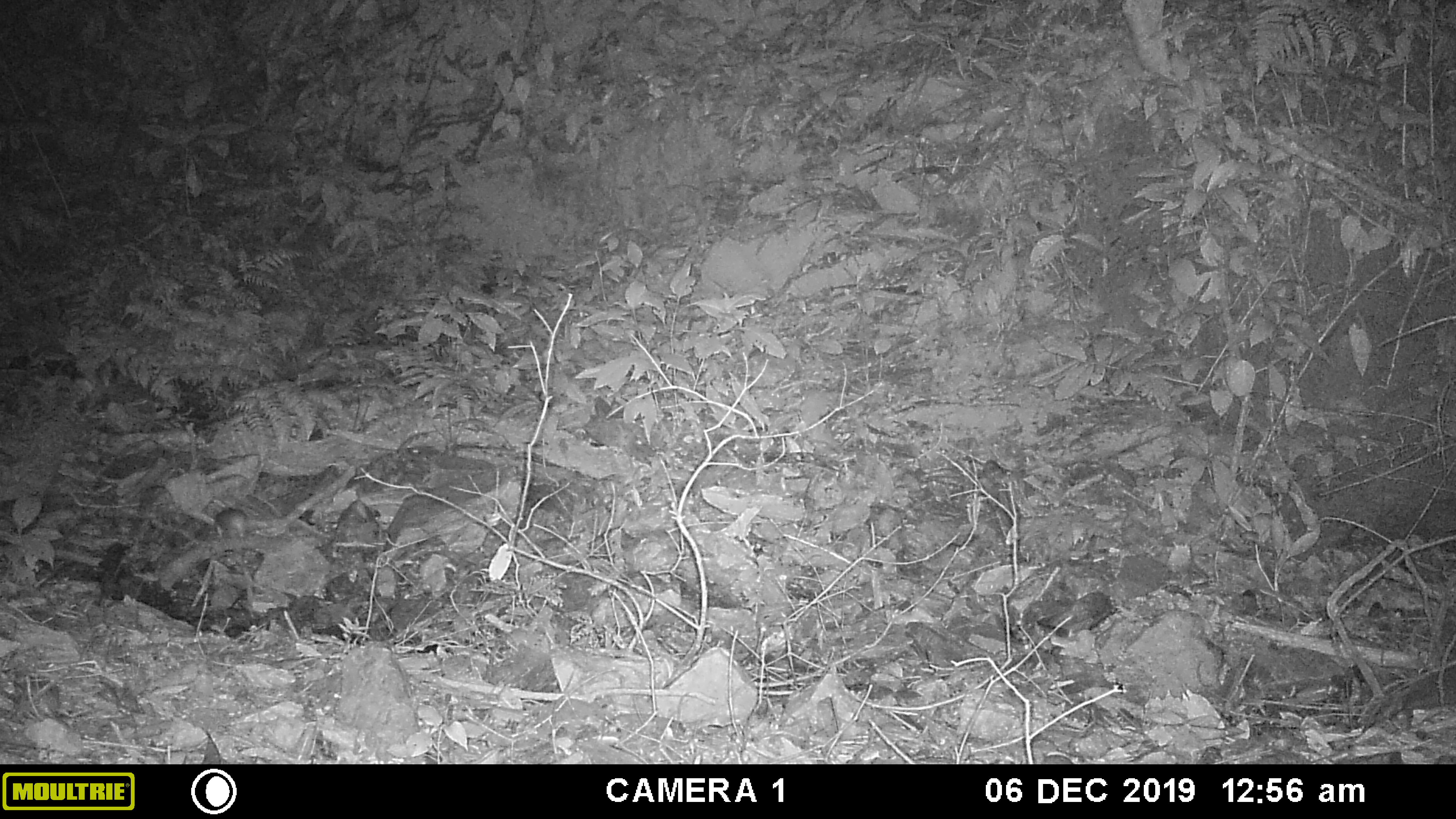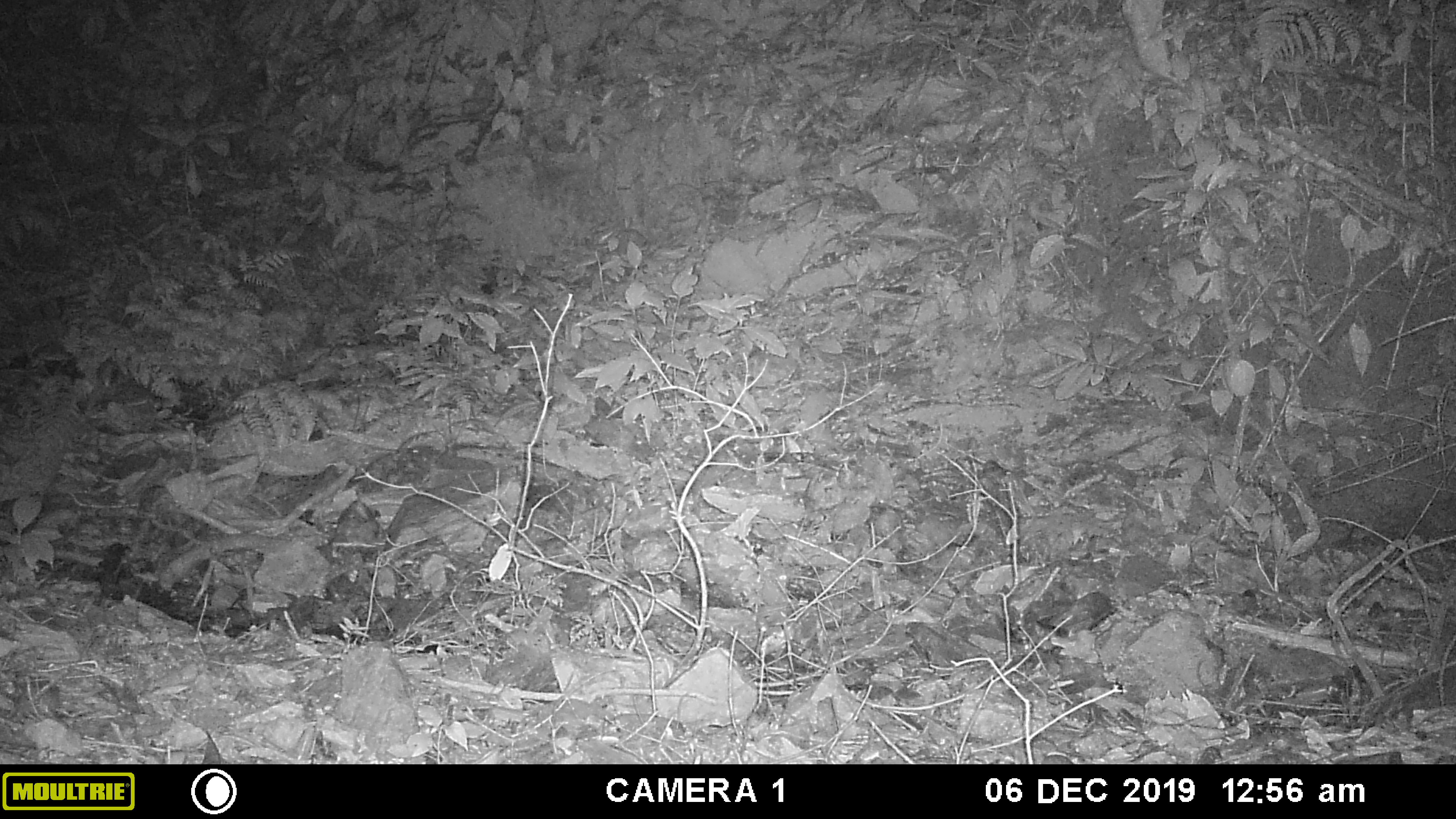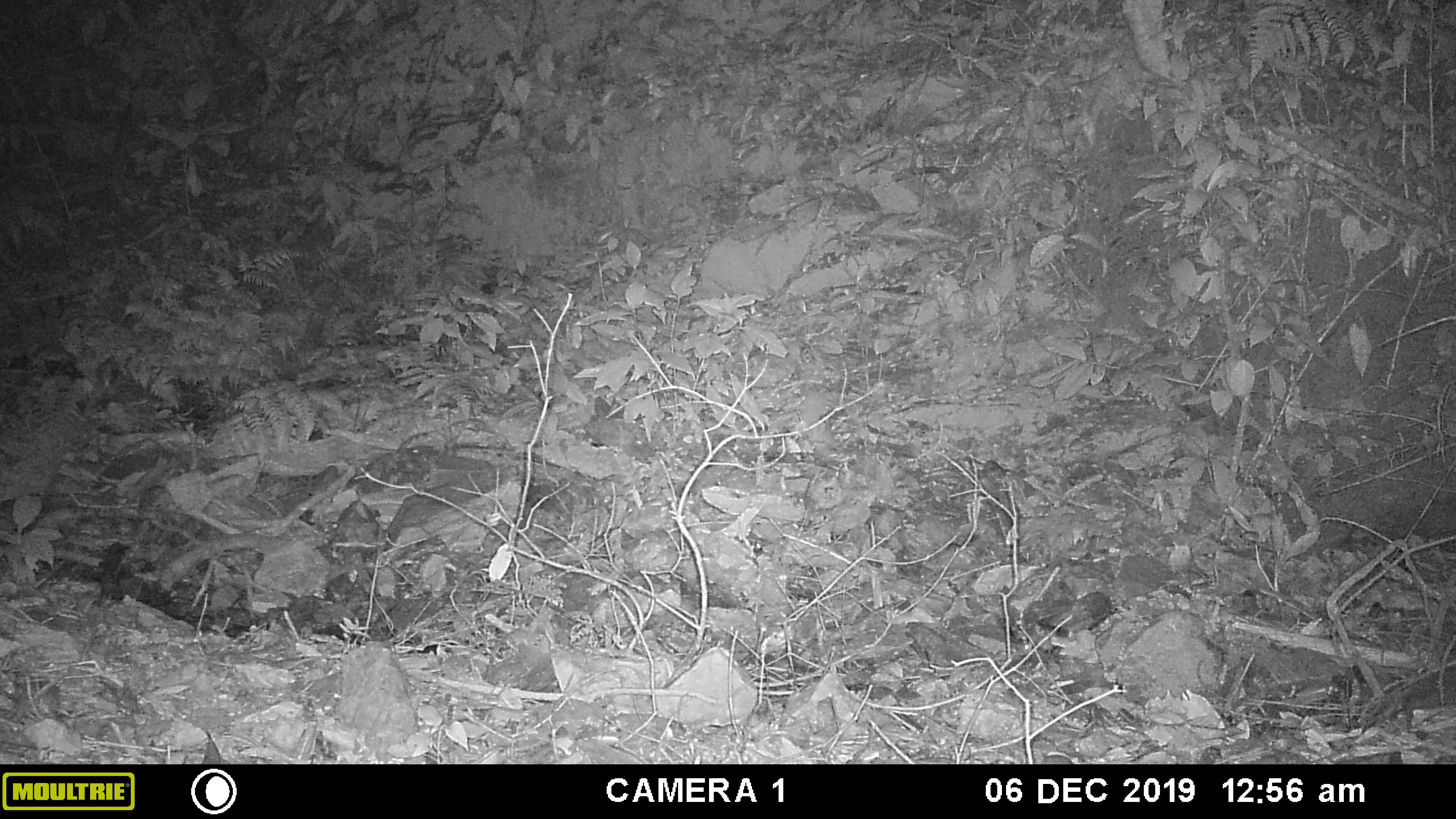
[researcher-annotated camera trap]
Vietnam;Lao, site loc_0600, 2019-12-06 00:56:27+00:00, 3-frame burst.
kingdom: Animalia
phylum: Chordata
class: Mammalia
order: Rodentia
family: Muridae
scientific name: Muridae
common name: old-world mice and rats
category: unidentified murid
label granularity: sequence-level